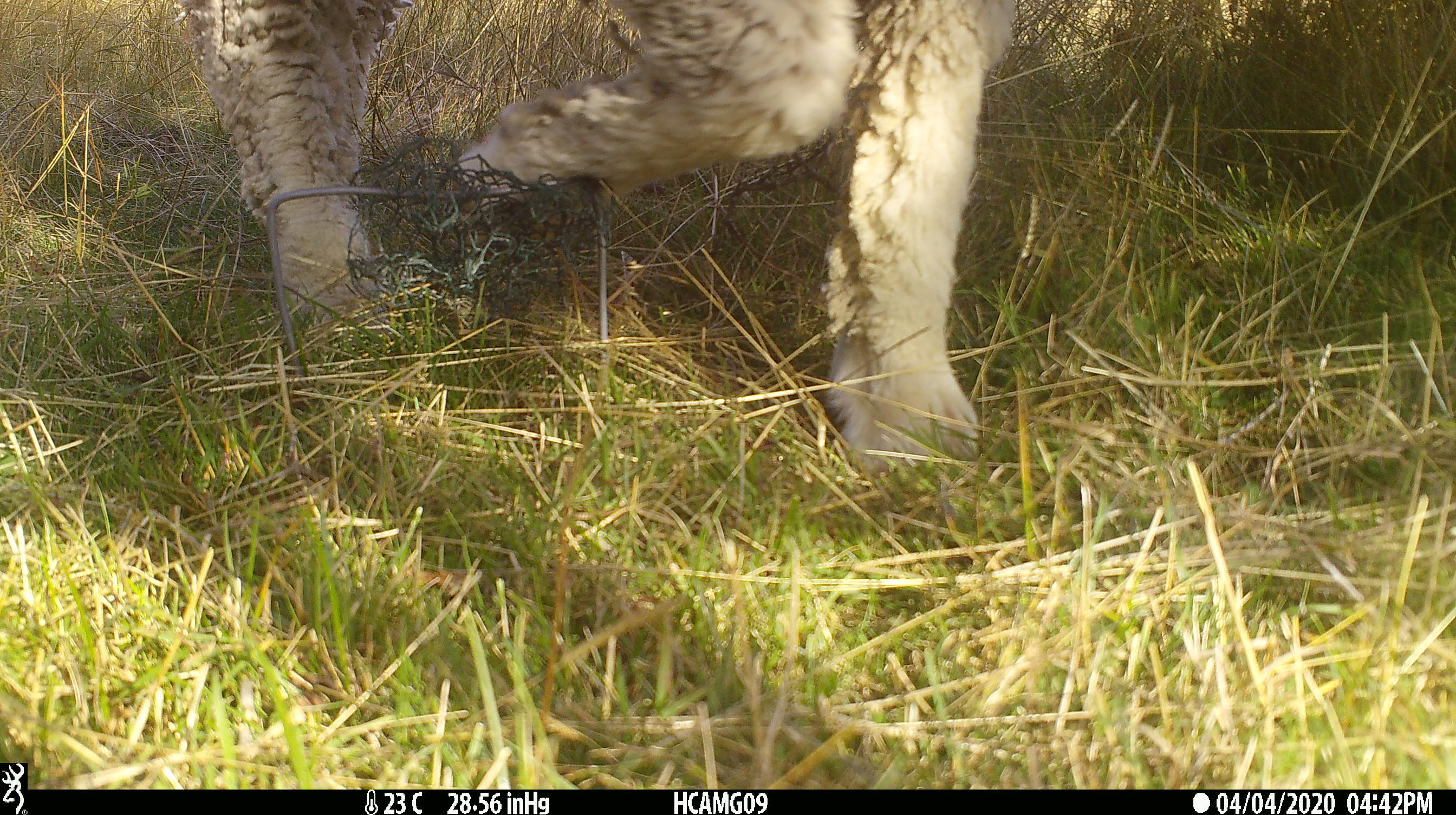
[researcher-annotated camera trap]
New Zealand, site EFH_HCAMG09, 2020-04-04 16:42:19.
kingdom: Animalia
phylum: Chordata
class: Mammalia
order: Artiodactyla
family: Bovidae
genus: Ovis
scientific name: Ovis aries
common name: domestic sheep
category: sheep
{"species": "sheep (domestic sheep) (Ovis aries)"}